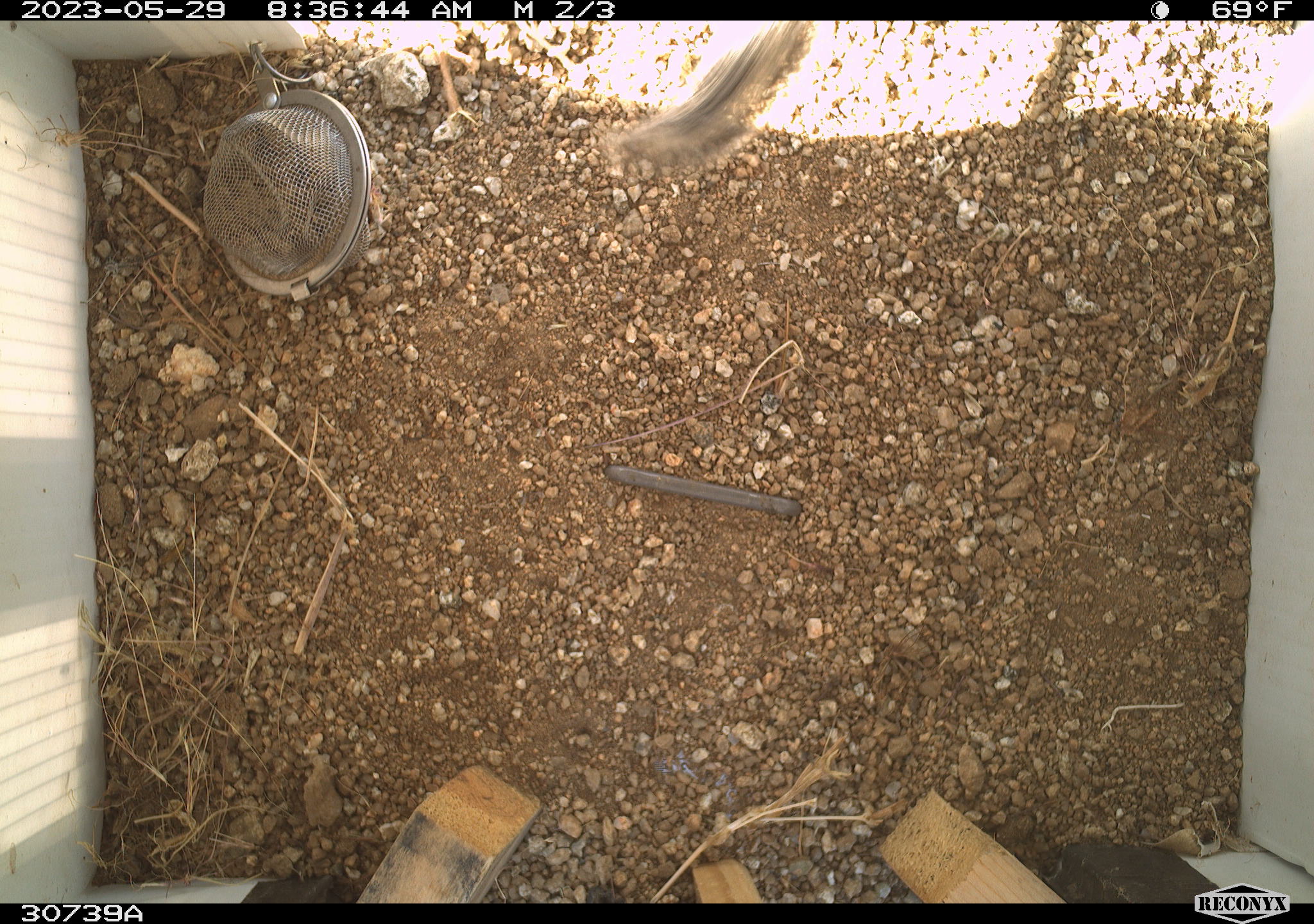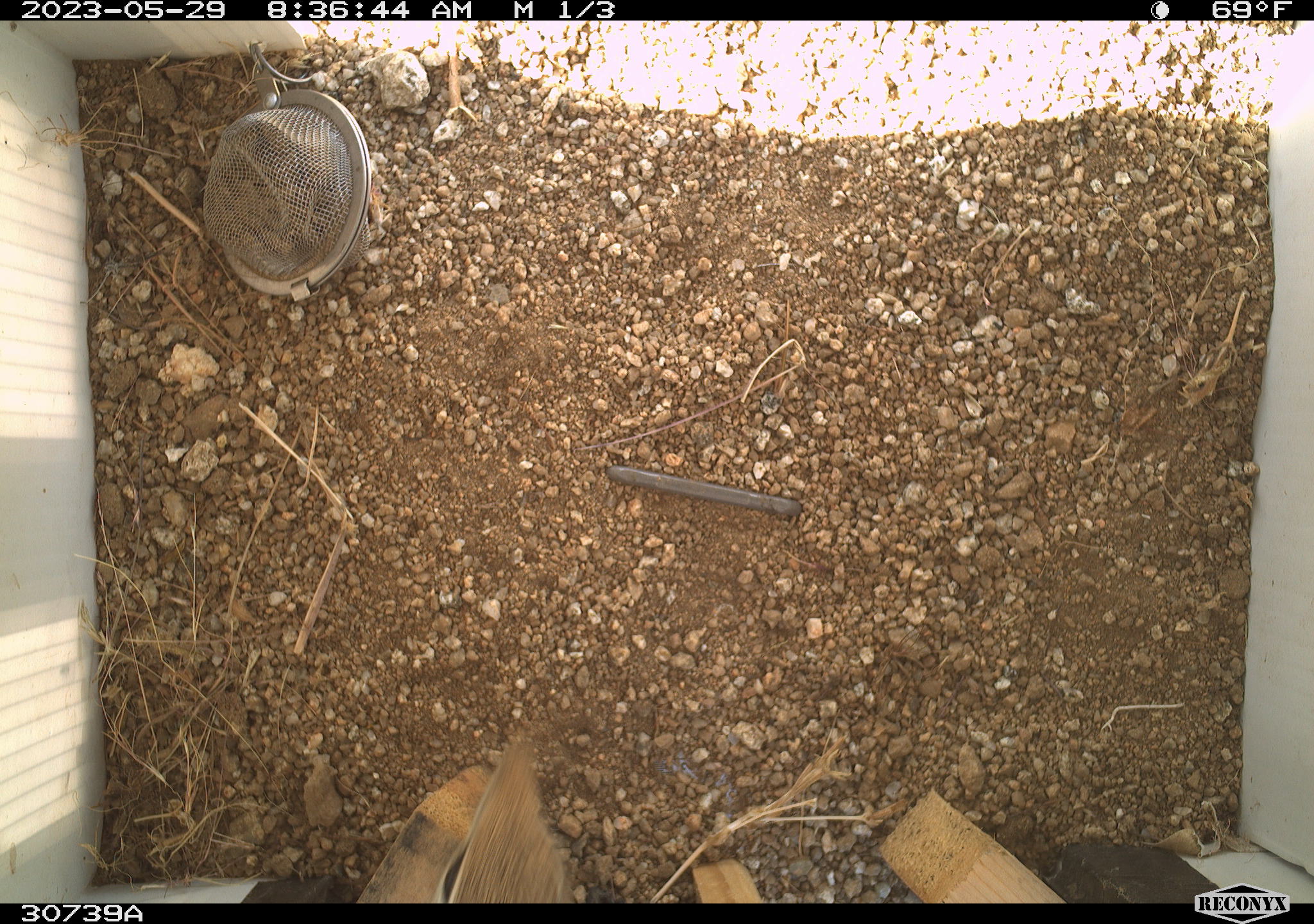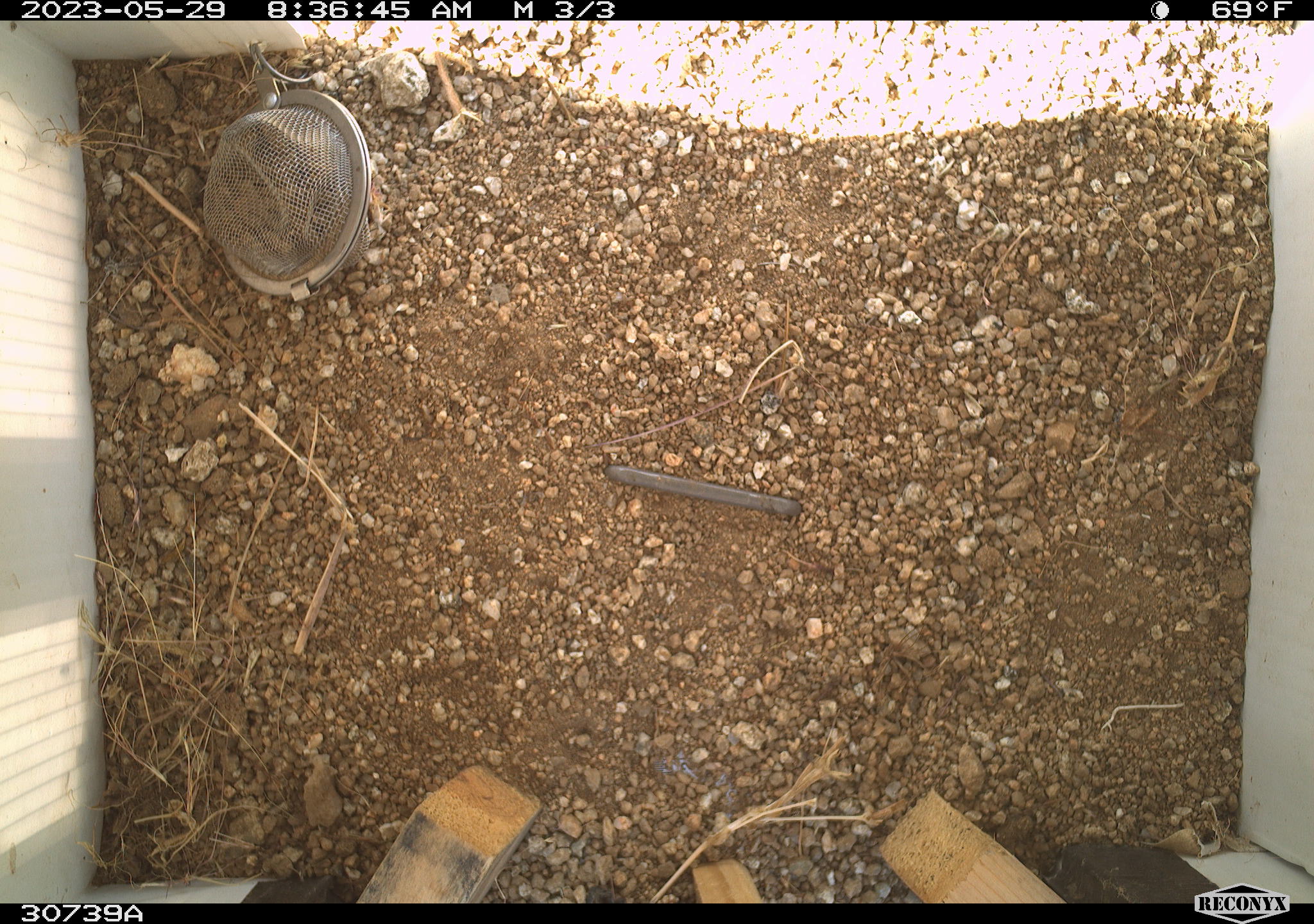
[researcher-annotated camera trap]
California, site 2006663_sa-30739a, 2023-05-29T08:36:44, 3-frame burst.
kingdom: Animalia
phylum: Chordata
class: Mammalia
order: Rodentia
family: Sciuridae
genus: Ammospermophilus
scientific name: Ammospermophilus leucurus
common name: white-tailed antelope squirrel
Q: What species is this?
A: White-tailed antelope squirrel (Ammospermophilus leucurus).